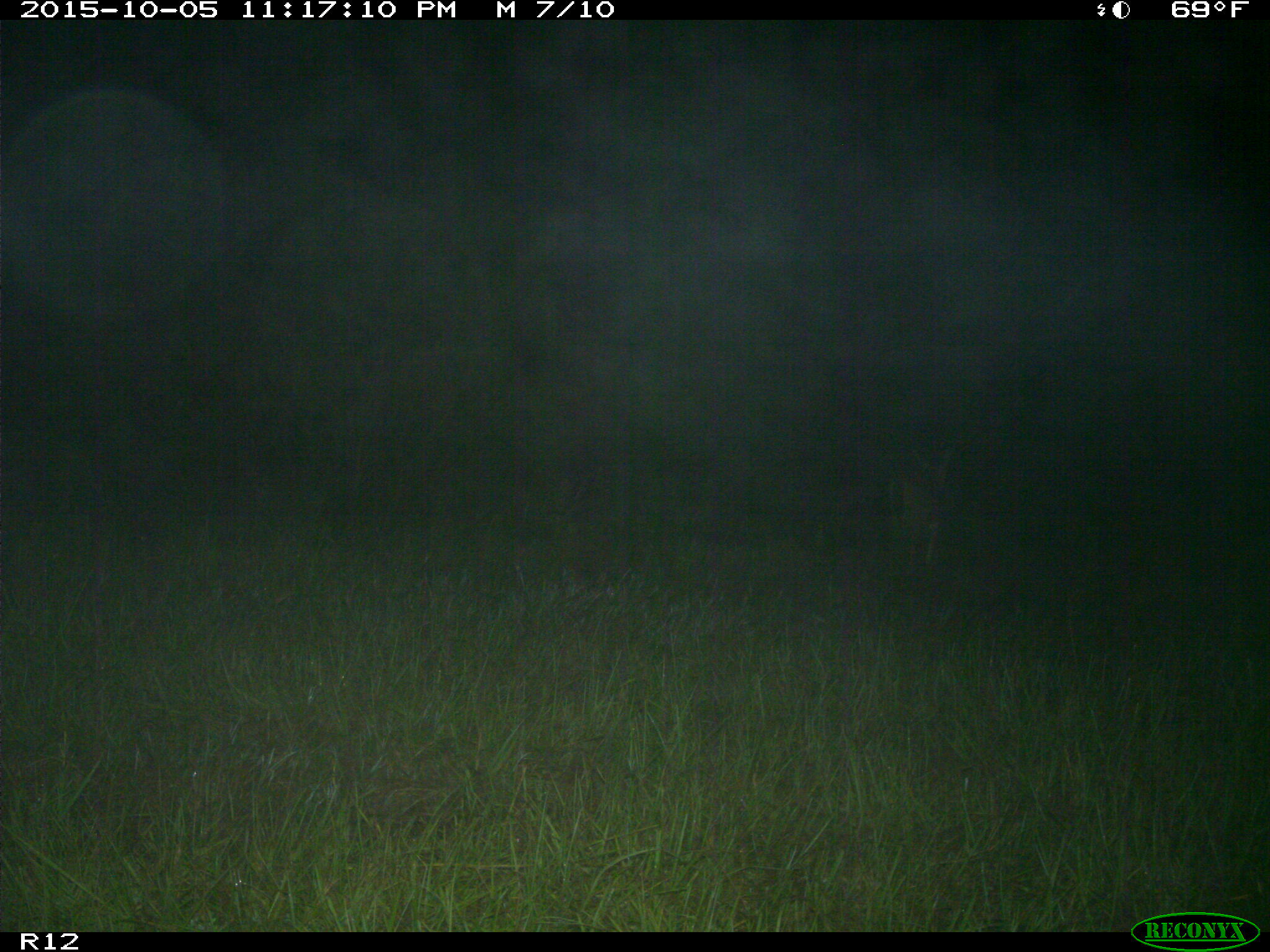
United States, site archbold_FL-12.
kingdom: Animalia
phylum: Chordata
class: Mammalia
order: Artiodactyla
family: Cervidae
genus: Odocoileus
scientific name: Odocoileus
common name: deer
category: unidentified deer